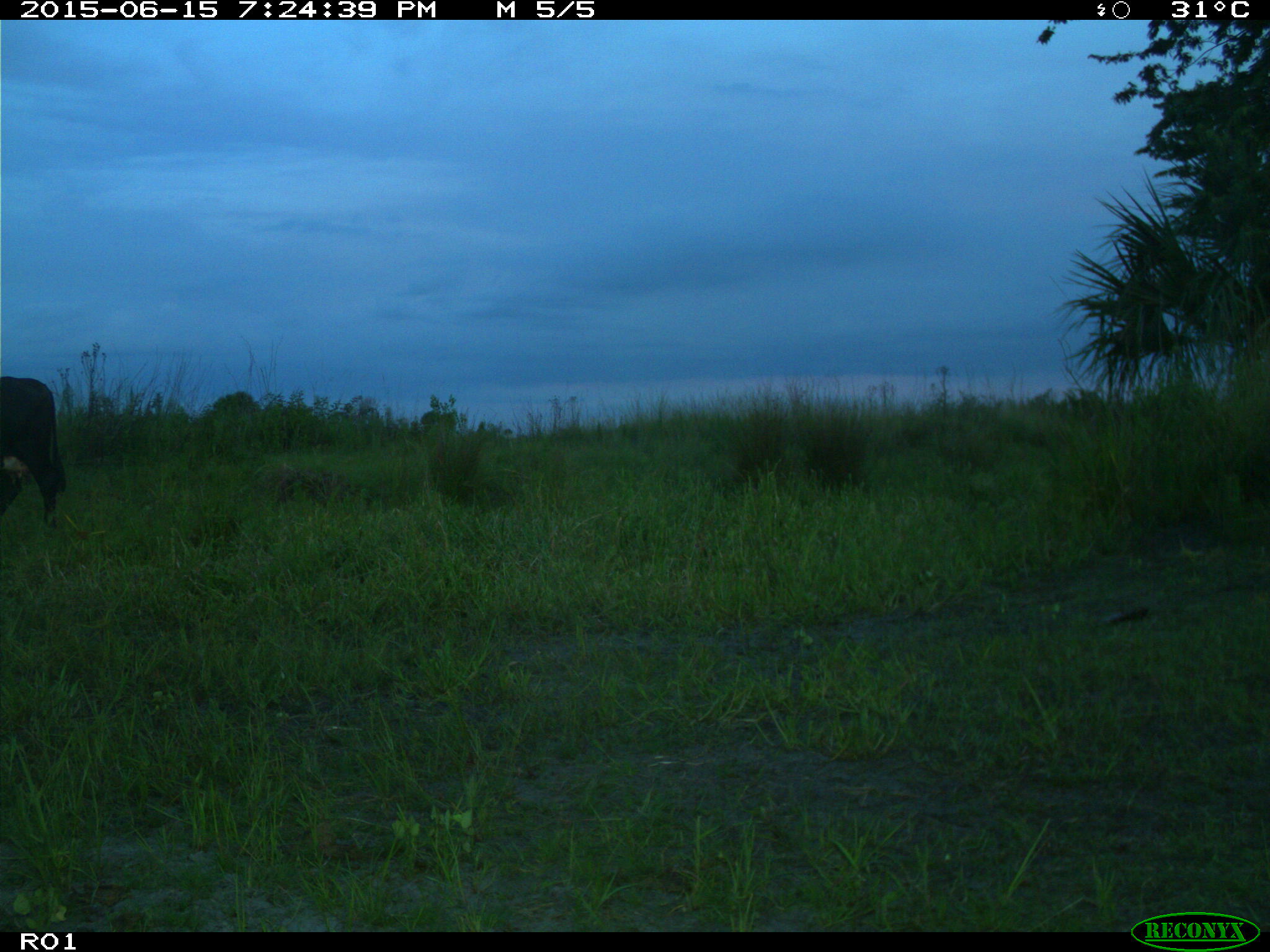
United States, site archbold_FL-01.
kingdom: Animalia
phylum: Chordata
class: Mammalia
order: Artiodactyla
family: Bovidae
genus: Bos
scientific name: Bos taurus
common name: domestic cow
Bos taurus (domestic cow).